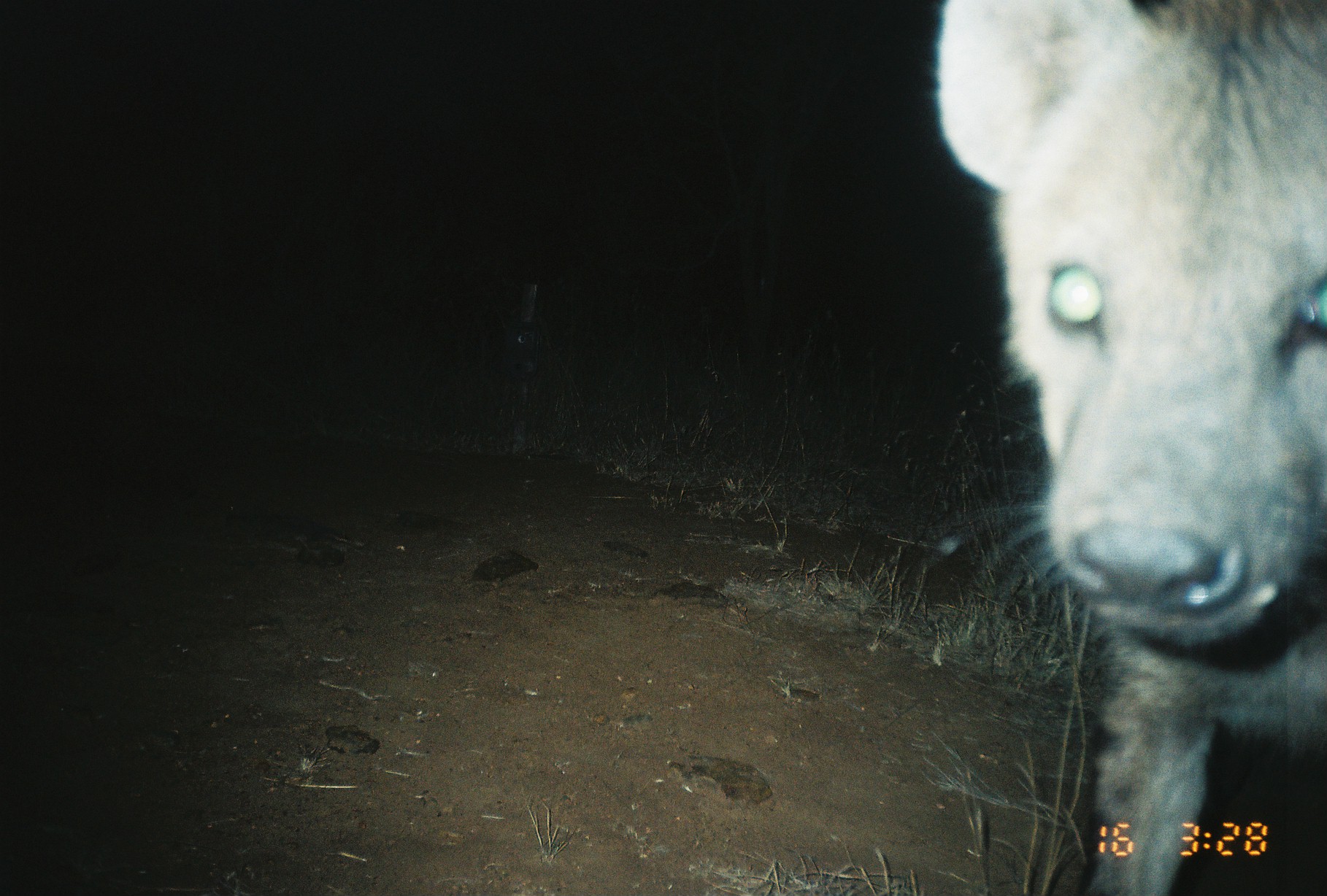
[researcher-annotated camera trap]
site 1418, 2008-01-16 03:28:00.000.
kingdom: Animalia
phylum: Chordata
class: Mammalia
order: Carnivora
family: Hyaenidae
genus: Crocuta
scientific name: Crocuta crocuta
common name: spotted hyena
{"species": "Crocuta crocuta (spotted hyena)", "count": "1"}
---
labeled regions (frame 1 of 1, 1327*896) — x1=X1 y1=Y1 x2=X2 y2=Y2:
crocuta crocuta: x1=925 y1=0 x2=1325 y2=896